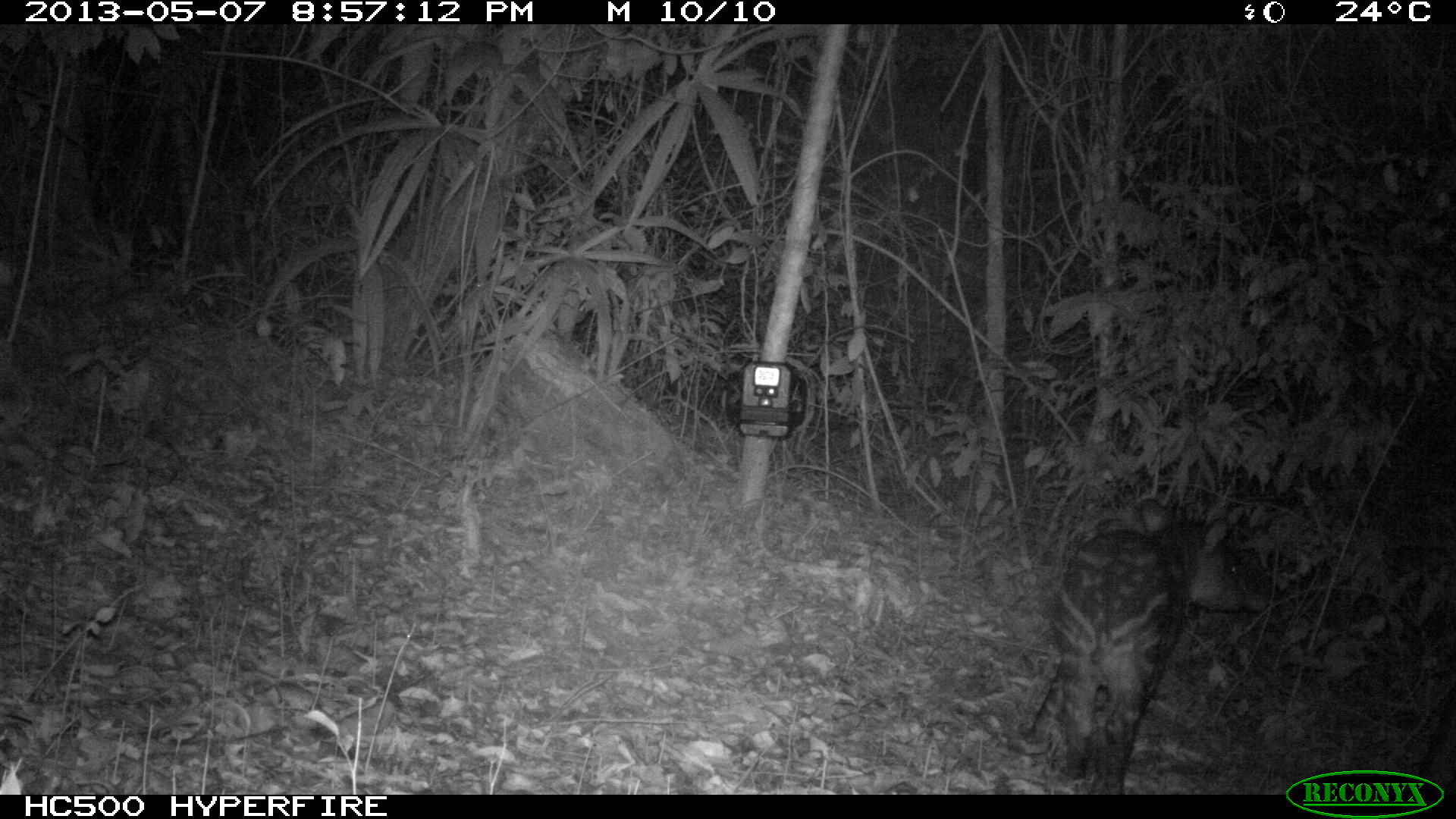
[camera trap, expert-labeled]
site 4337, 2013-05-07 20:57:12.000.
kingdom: Animalia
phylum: Chordata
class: Mammalia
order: Perissodactyla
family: Tapiridae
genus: Tapirus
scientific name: Tapirus bairdii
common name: baird's tapir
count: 2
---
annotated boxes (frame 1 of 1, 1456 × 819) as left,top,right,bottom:
tapirus bairdii: 1019,495,1268,792; 1418,679,1456,788